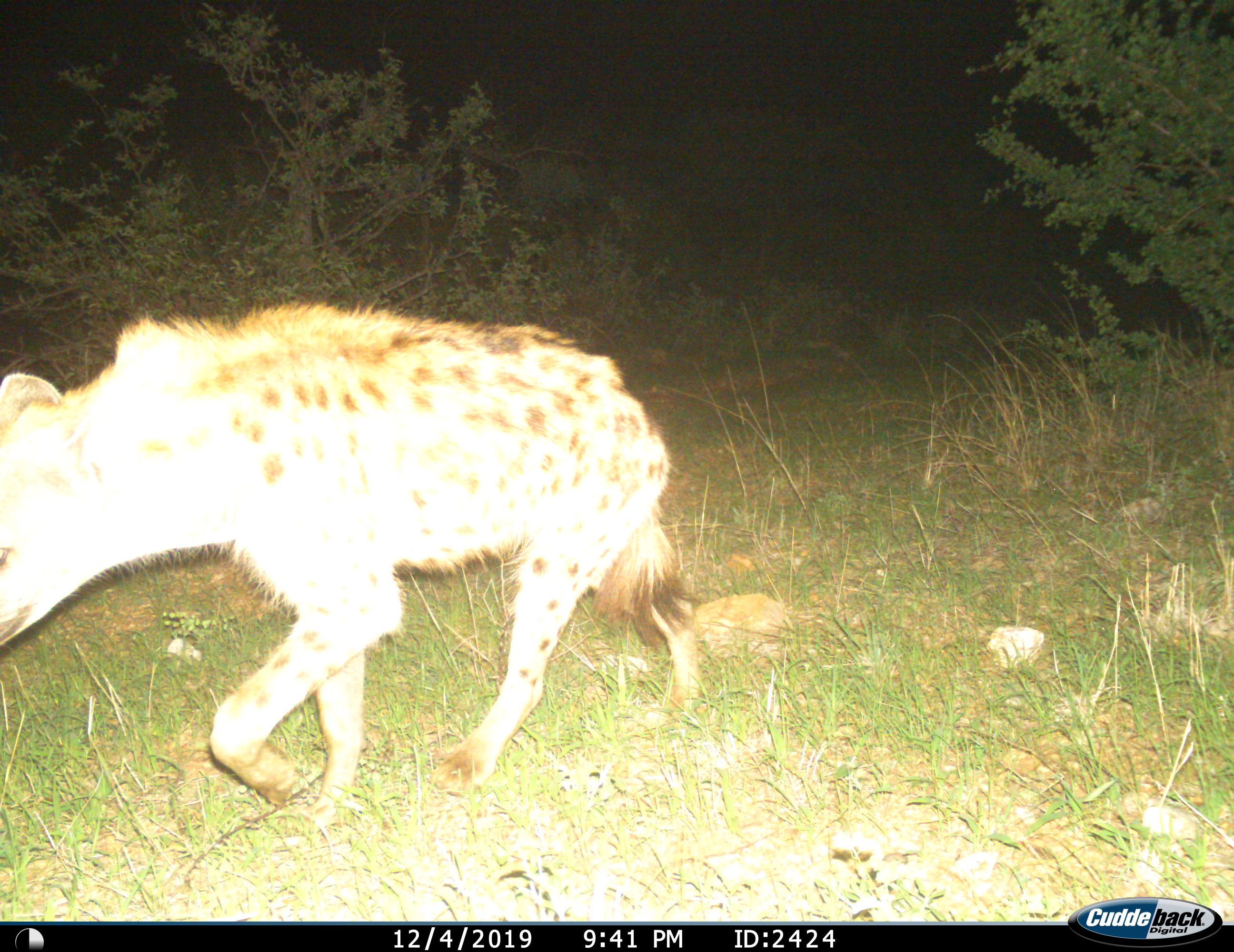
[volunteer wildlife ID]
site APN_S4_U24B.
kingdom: Animalia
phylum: Chordata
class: Mammalia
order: Carnivora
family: Hyaenidae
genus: Crocuta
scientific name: Crocuta crocuta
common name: spotted hyena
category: hyenaspotted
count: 1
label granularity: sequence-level